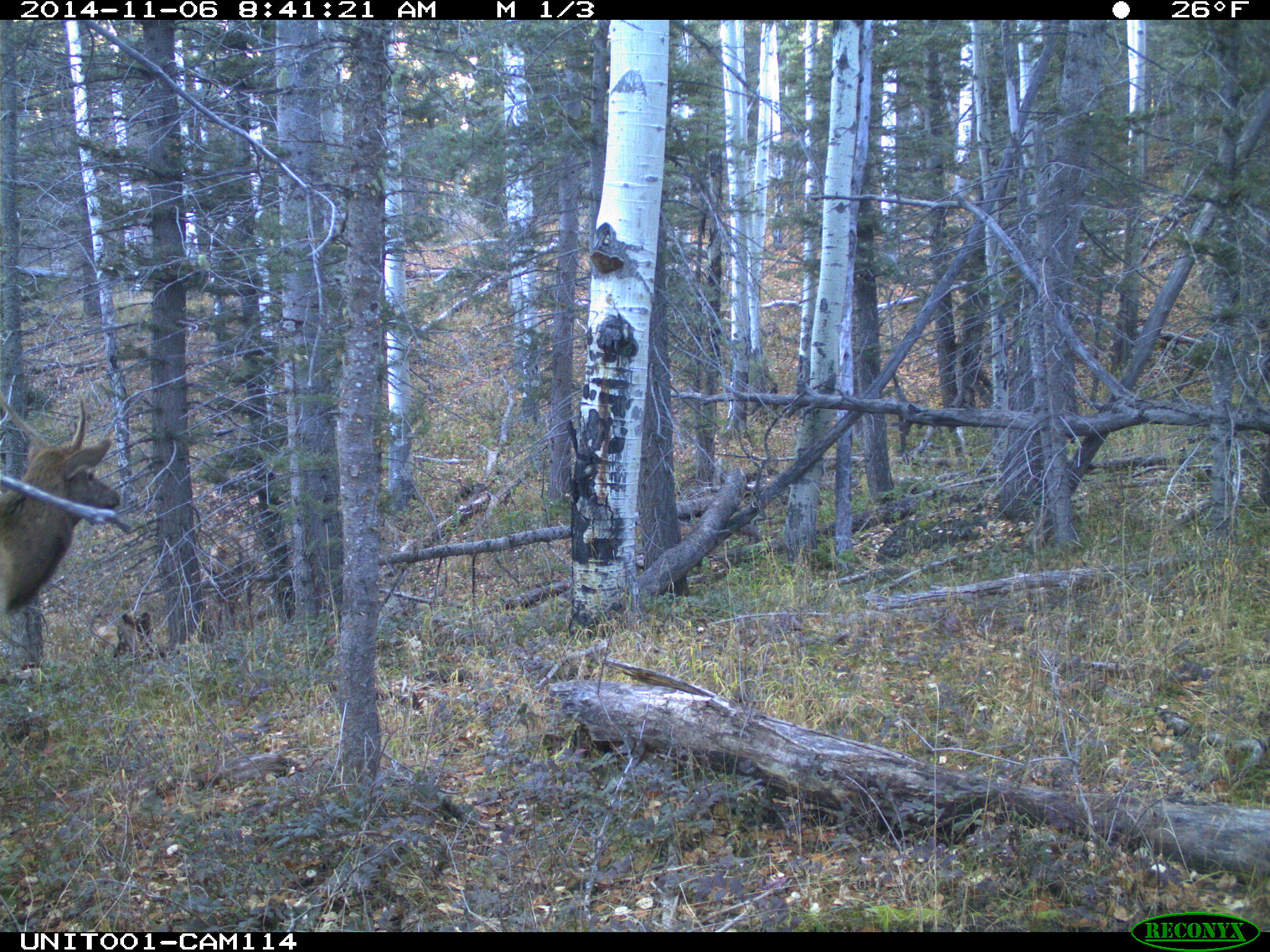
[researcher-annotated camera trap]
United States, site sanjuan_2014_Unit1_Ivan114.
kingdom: Animalia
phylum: Chordata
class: Mammalia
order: Artiodactyla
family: Cervidae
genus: Cervus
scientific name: Cervus elaphus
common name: red deer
Cervus elaphus (red deer).